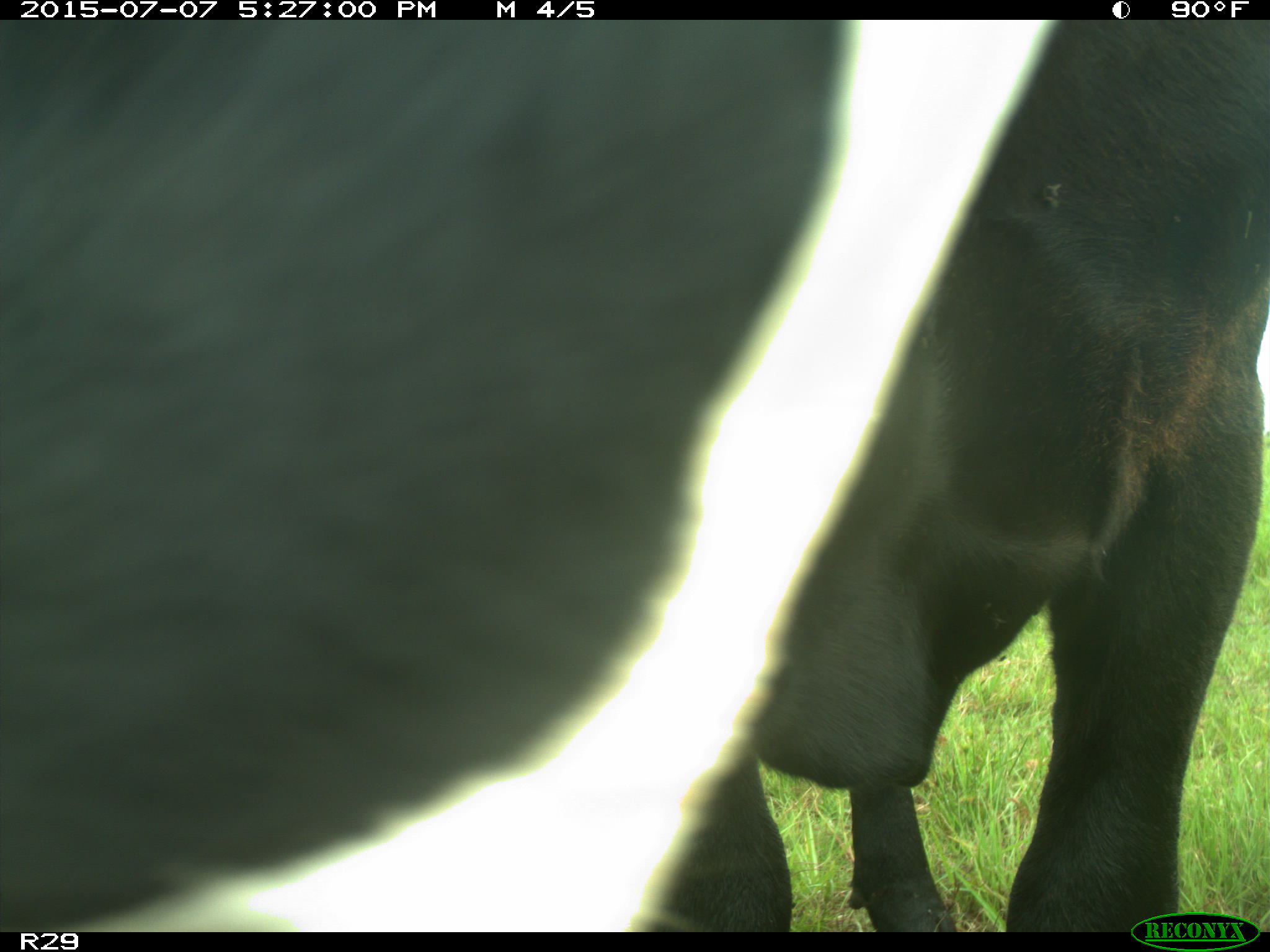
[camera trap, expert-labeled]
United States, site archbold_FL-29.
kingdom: Animalia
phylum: Chordata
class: Mammalia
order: Artiodactyla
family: Bovidae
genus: Bos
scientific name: Bos taurus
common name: domestic cow